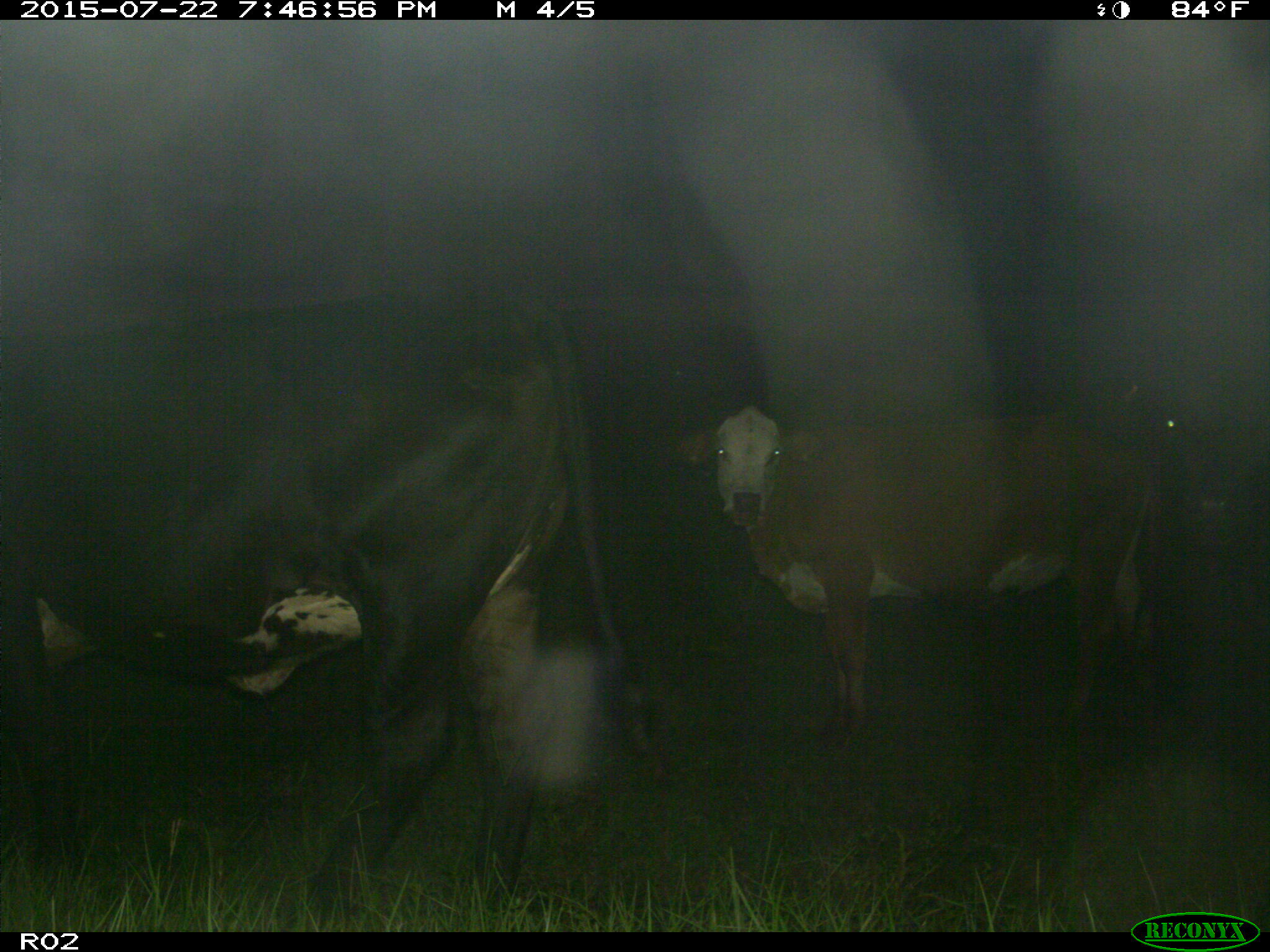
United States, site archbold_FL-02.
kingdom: Animalia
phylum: Chordata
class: Mammalia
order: Artiodactyla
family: Bovidae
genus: Bos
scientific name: Bos taurus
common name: domestic cow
Bos taurus (domestic cow).